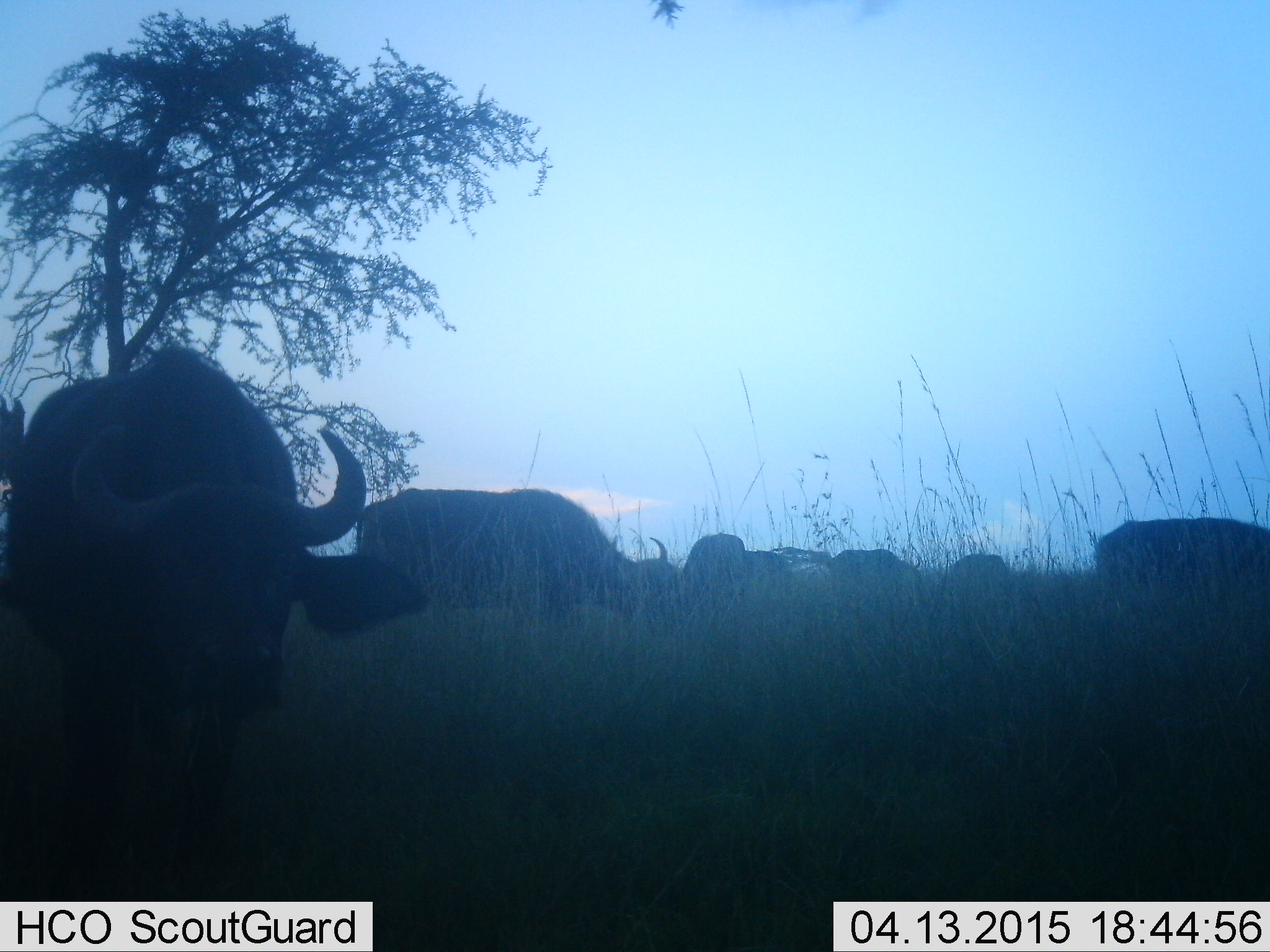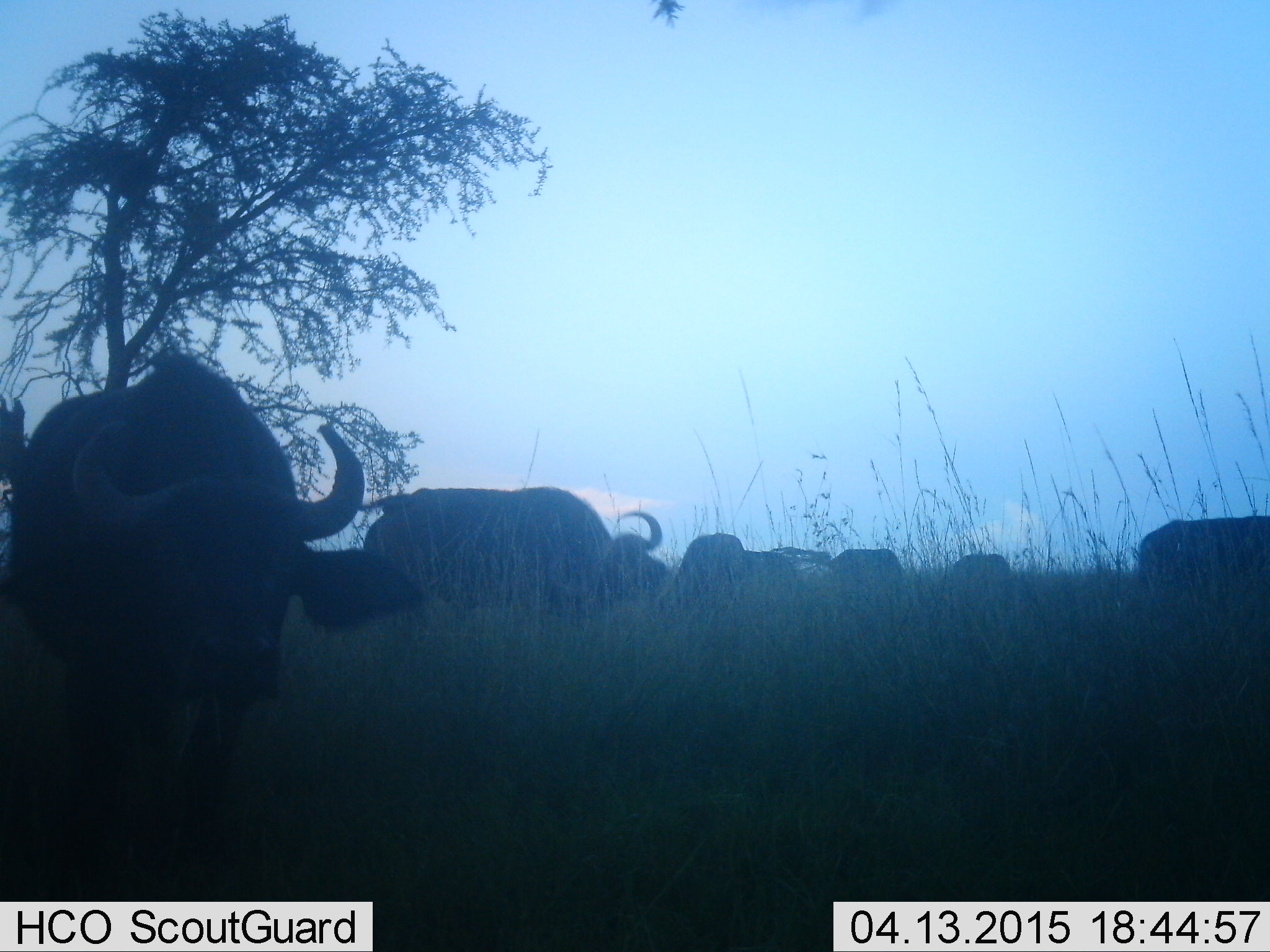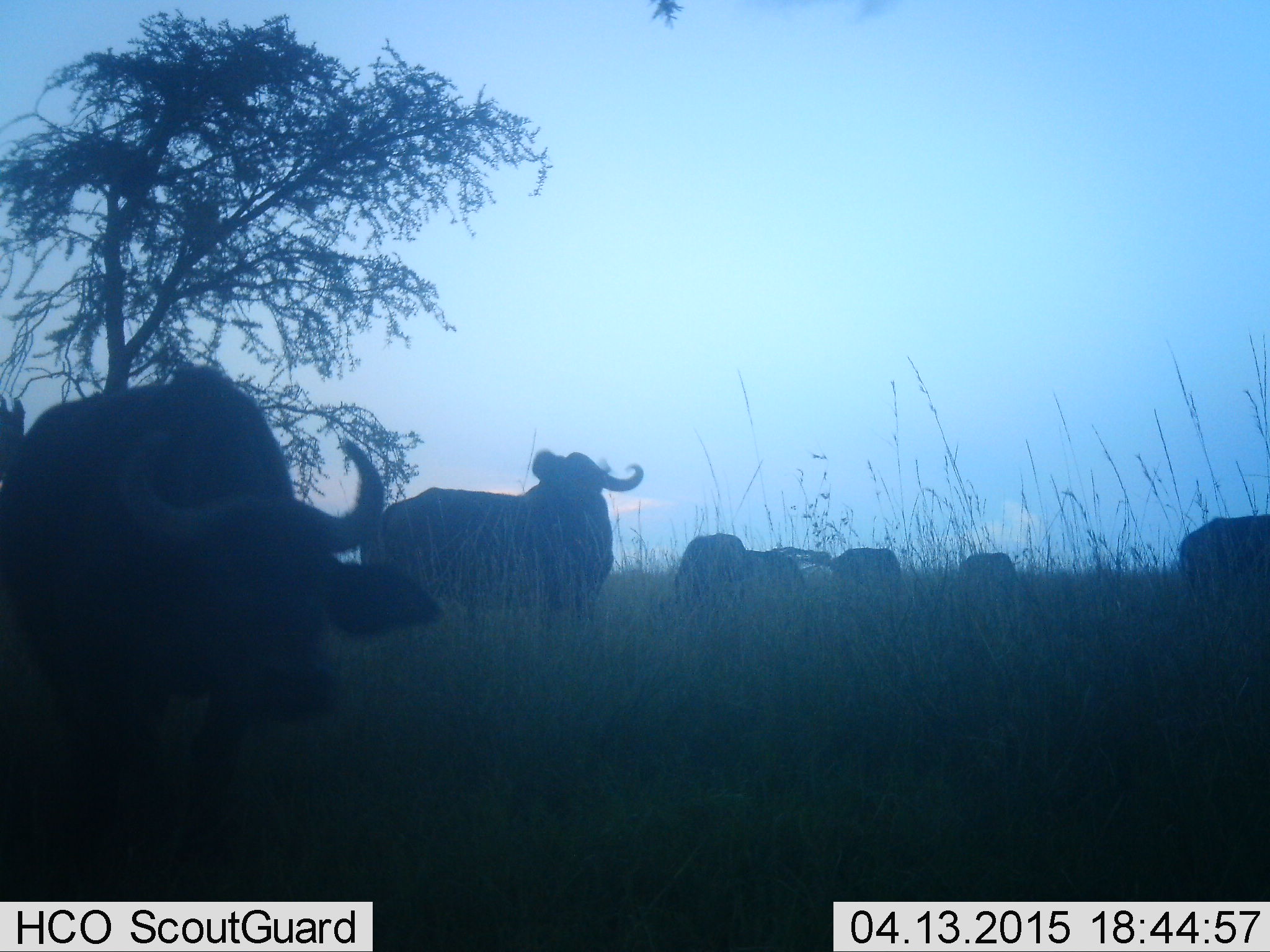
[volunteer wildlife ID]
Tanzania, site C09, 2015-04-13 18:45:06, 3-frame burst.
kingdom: Animalia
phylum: Chordata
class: Mammalia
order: Artiodactyla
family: Bovidae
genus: Syncerus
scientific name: Syncerus caffer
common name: cape buffalo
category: buffalo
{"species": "buffalo (cape buffalo) (Syncerus caffer)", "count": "7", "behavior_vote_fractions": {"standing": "70%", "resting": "0%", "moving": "50%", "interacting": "0%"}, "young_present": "0%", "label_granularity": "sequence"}